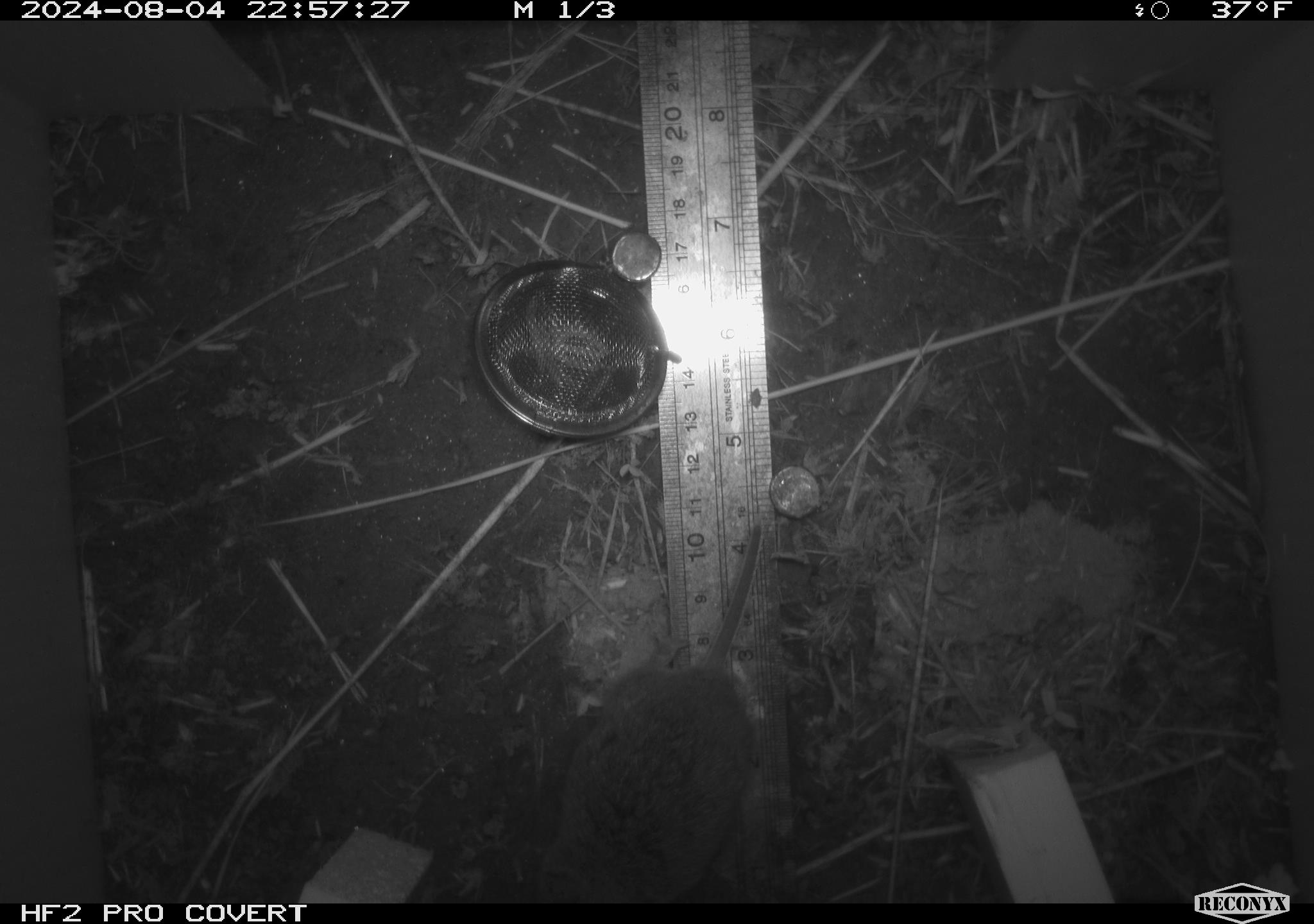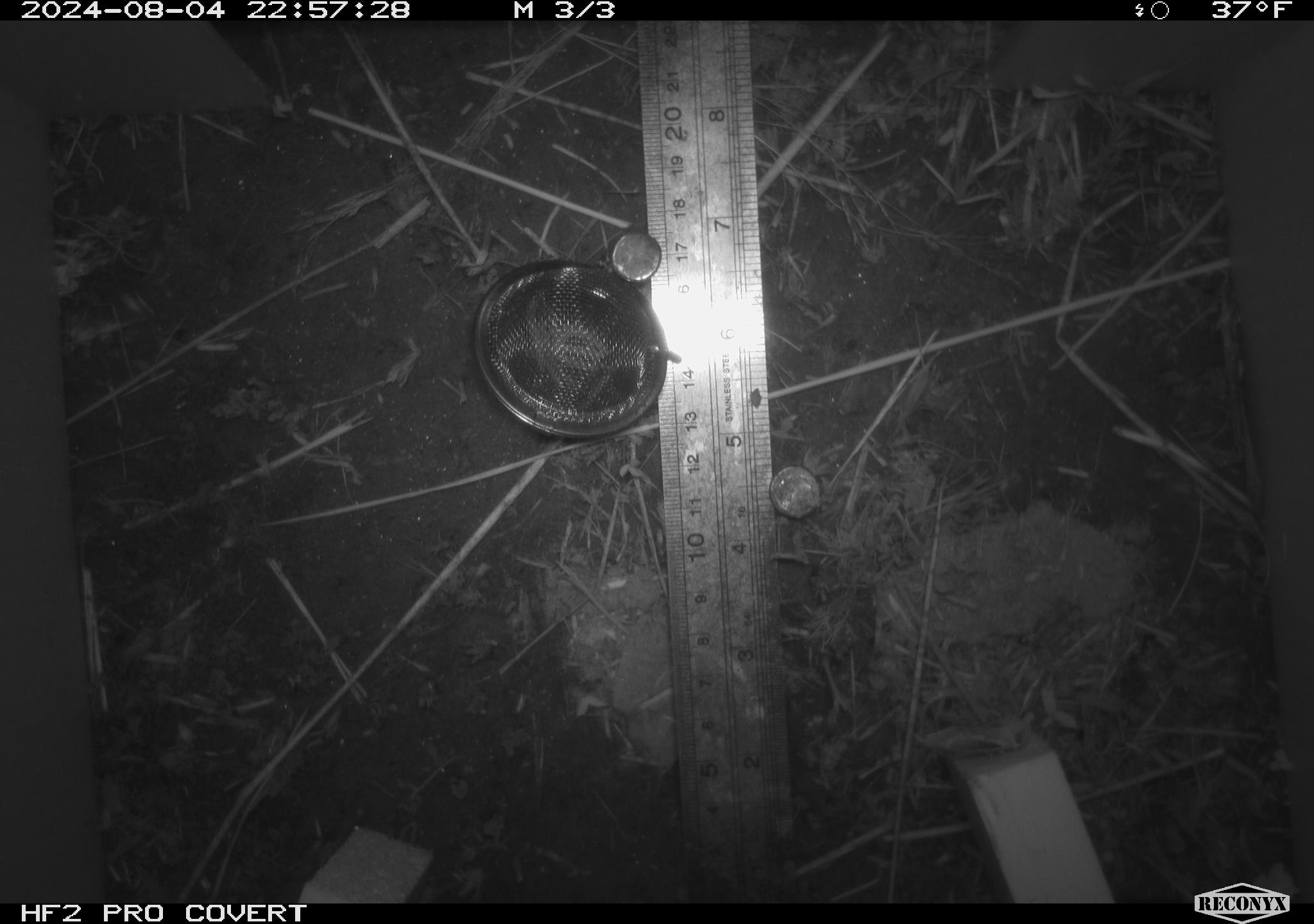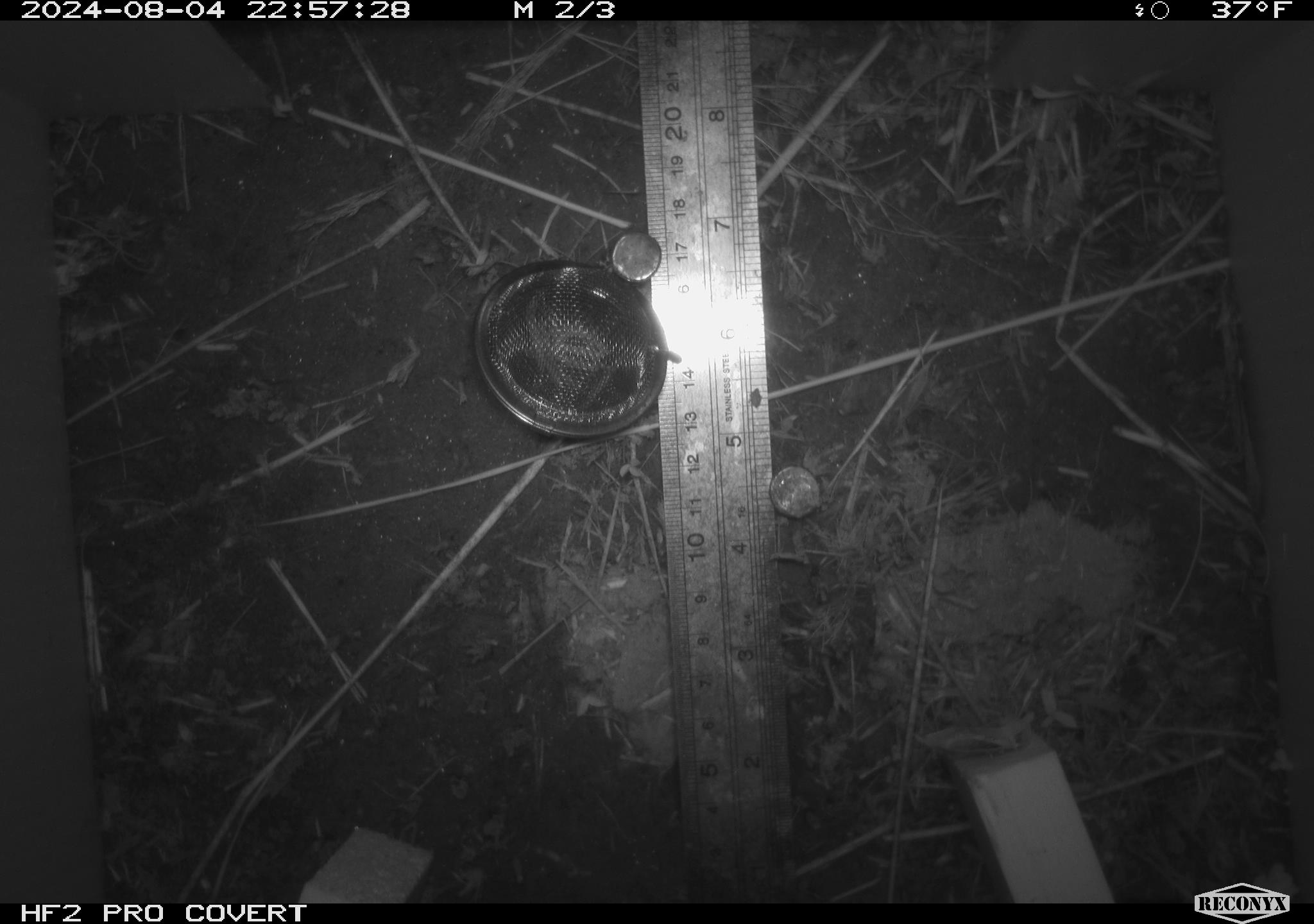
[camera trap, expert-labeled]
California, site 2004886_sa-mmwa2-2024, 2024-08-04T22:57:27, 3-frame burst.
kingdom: Animalia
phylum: Chordata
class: Mammalia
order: Rodentia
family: Cricetidae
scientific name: Arvicolinae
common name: voles, lemmings, and muskrats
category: arvicolinae subfamily